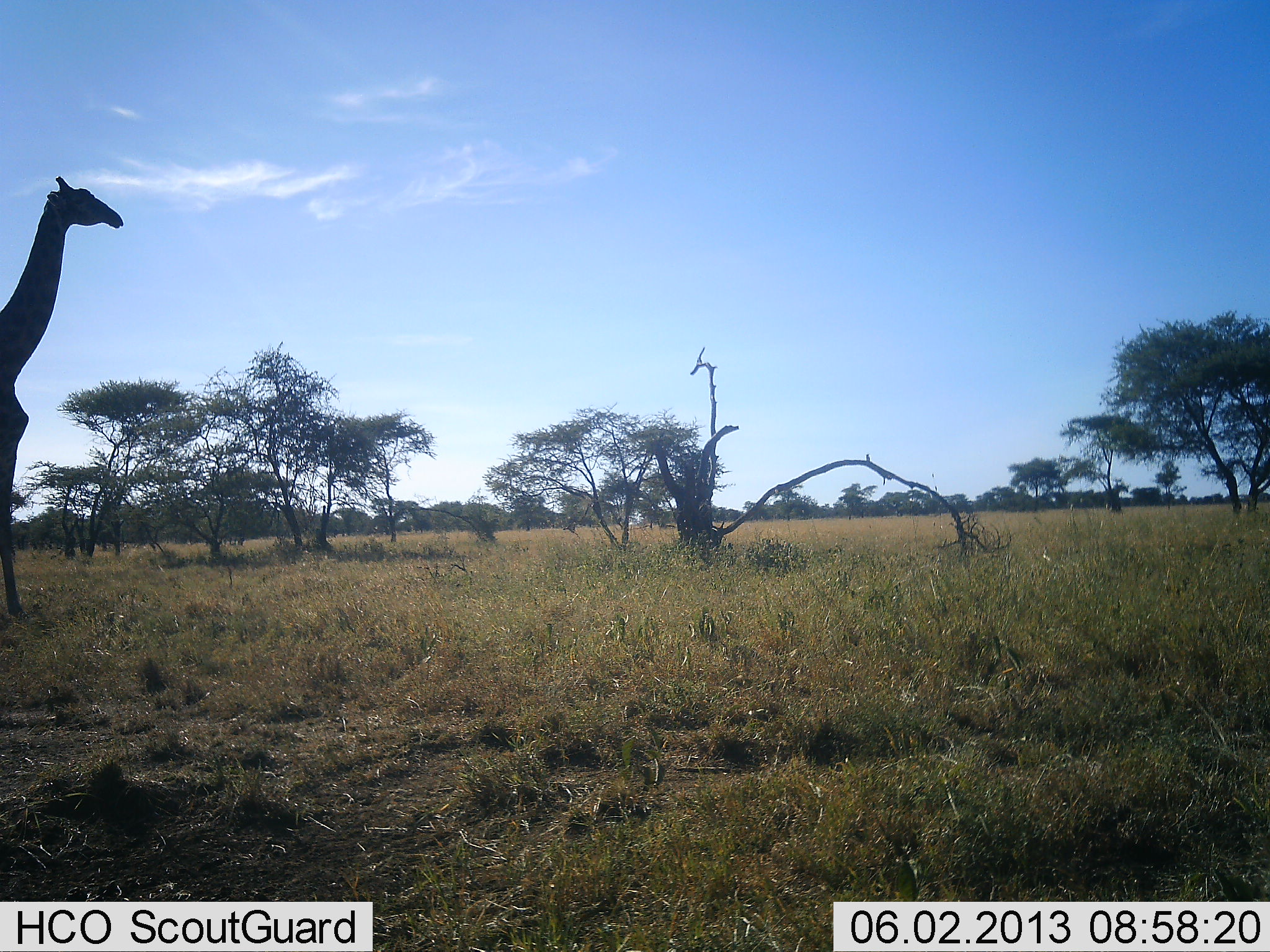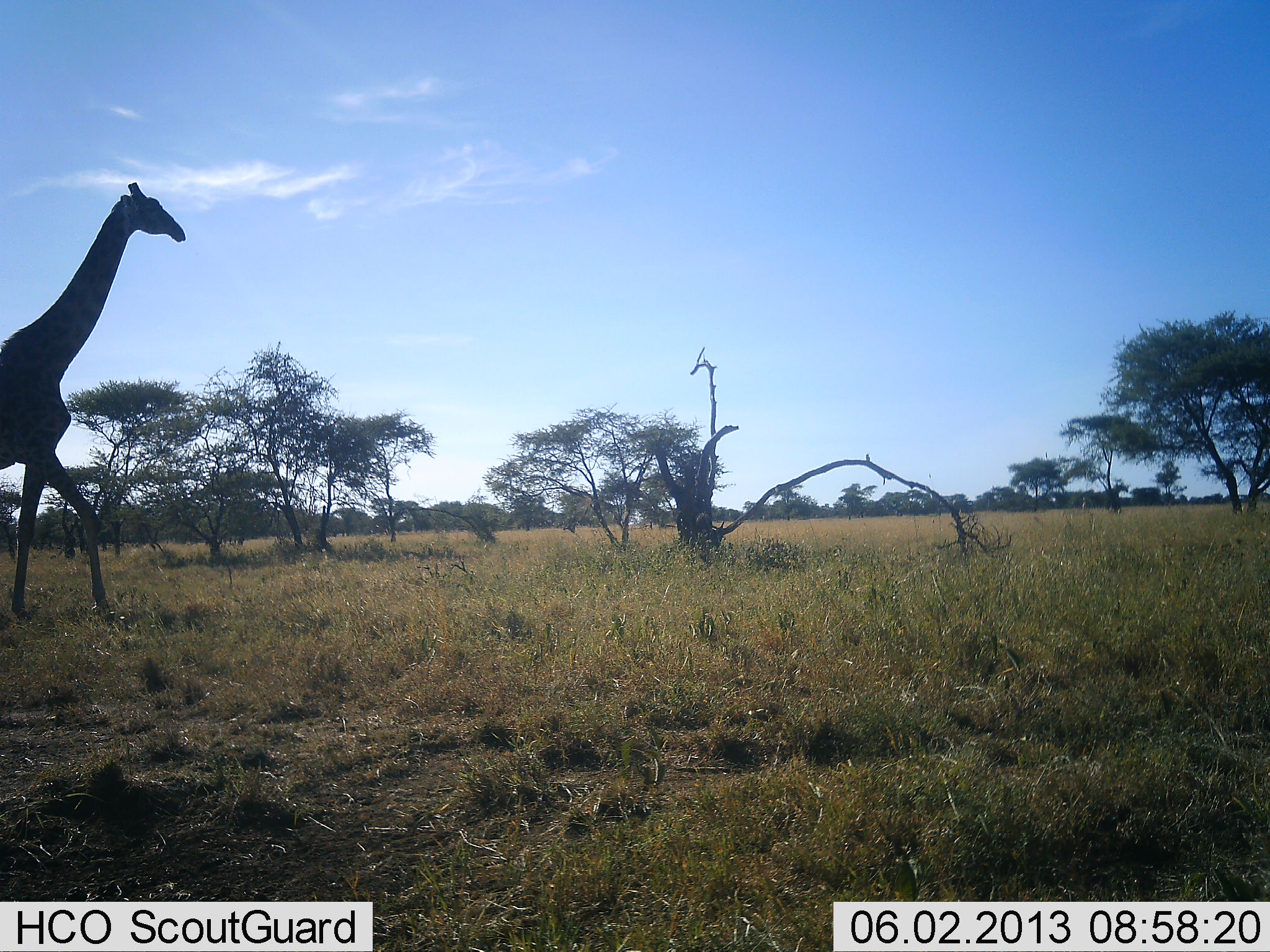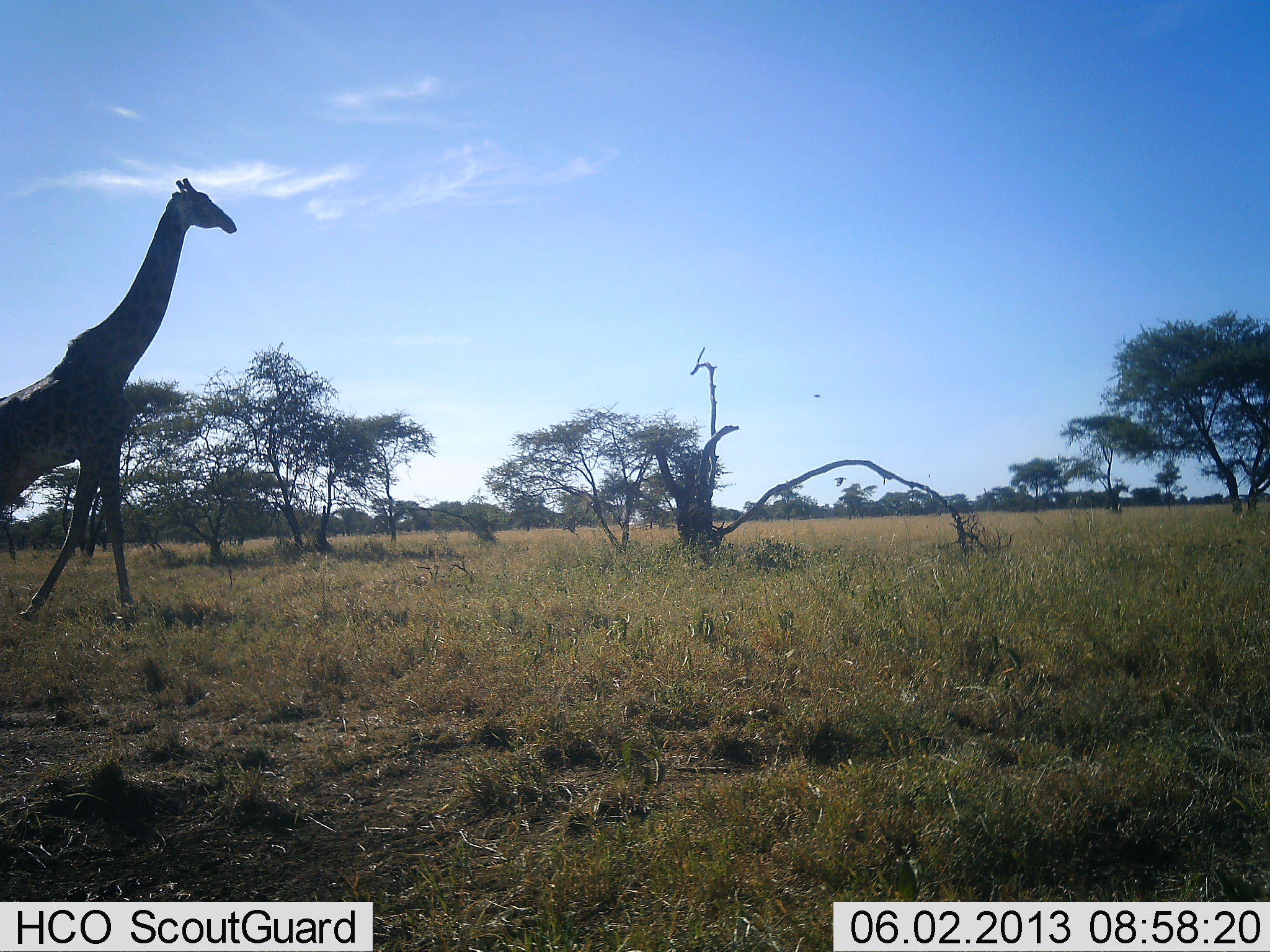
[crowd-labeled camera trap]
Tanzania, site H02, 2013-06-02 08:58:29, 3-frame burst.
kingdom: Animalia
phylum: Chordata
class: Mammalia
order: Artiodactyla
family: Giraffidae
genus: Giraffa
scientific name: Giraffa camelopardalis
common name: giraffe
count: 1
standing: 0%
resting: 0%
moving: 100%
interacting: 0%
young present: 0%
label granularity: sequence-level